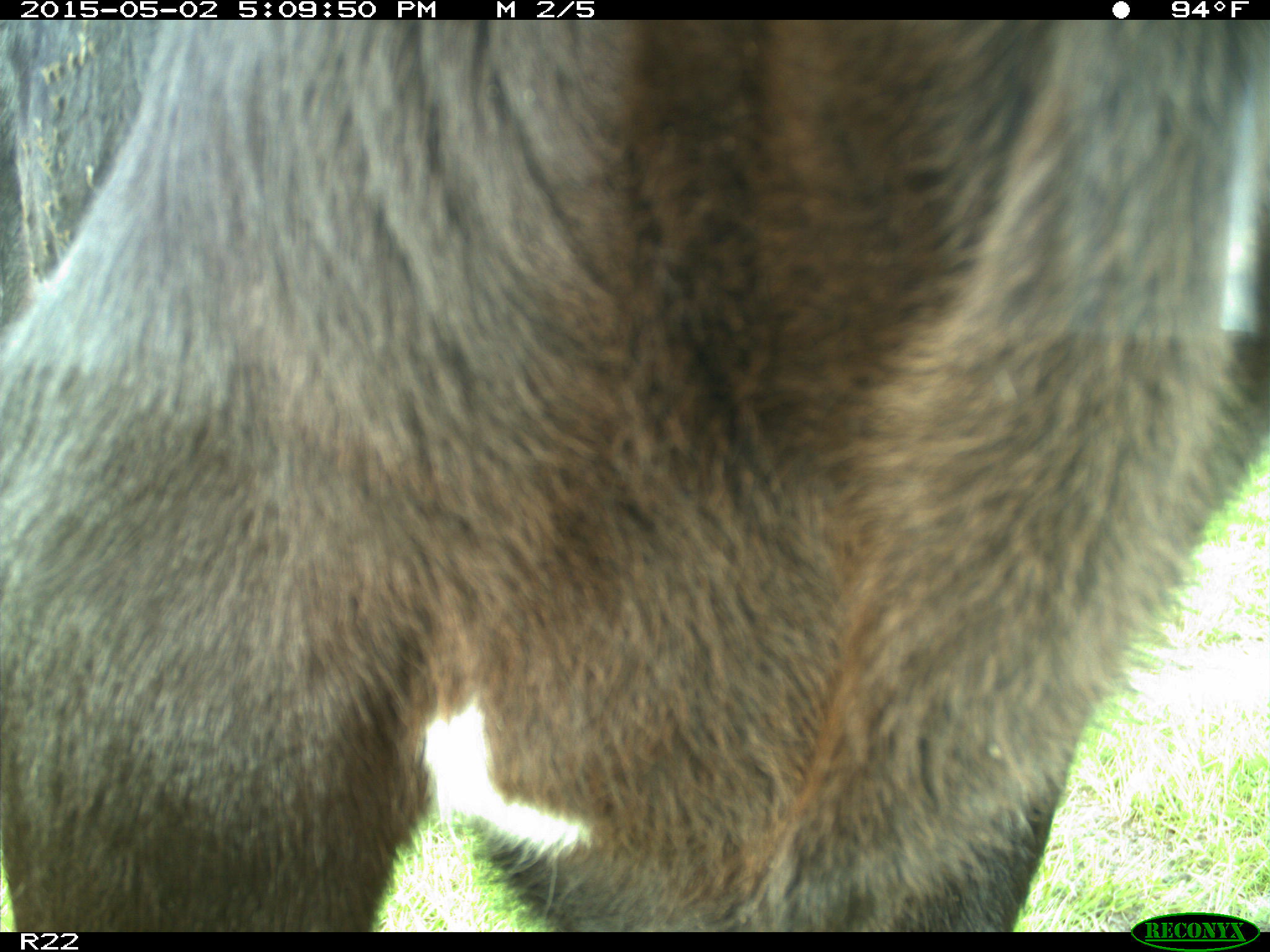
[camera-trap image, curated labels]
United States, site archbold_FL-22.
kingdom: Animalia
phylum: Chordata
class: Mammalia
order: Artiodactyla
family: Bovidae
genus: Bos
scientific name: Bos taurus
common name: domestic cow